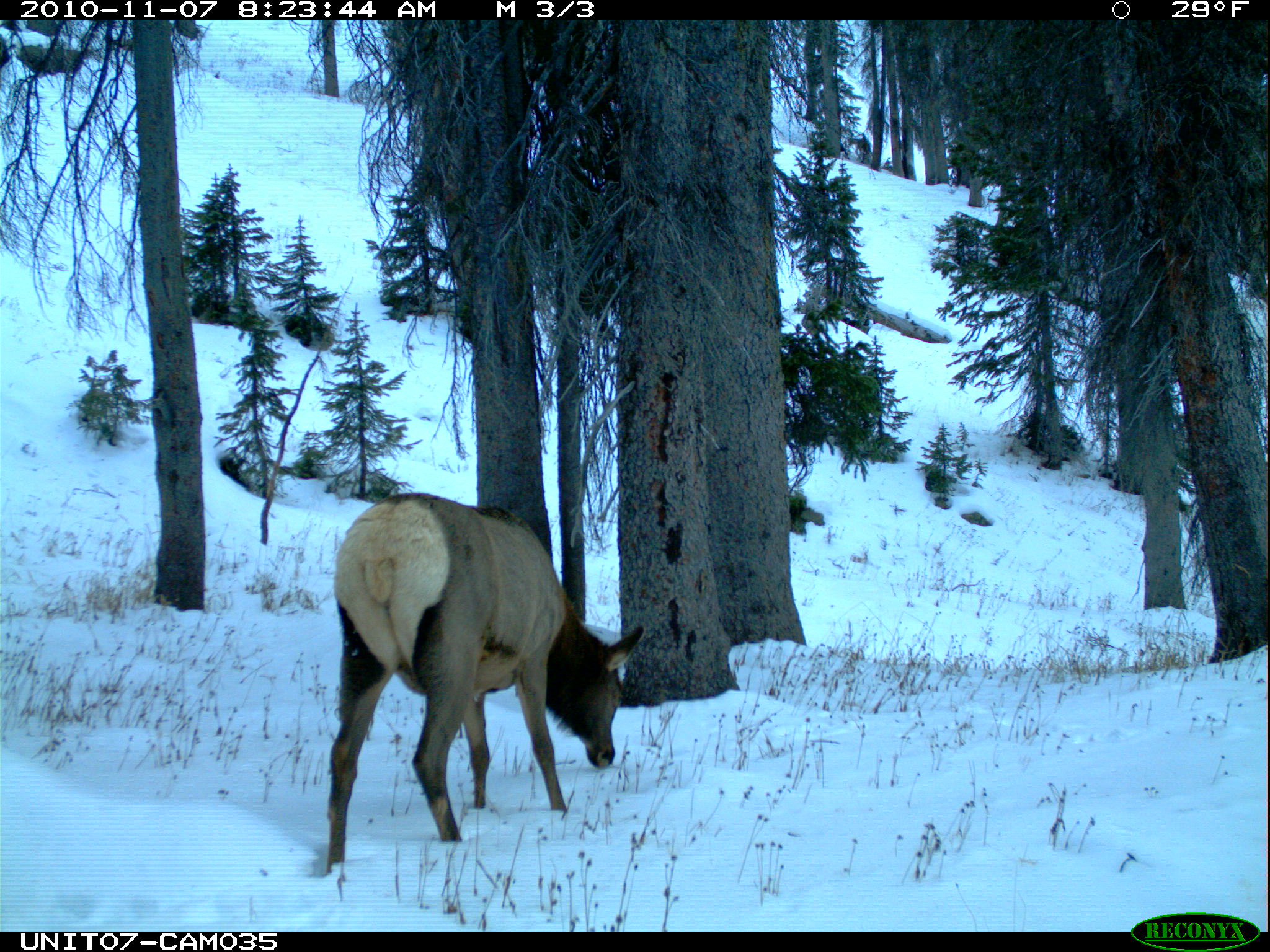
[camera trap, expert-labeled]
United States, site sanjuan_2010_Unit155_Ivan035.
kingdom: Animalia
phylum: Chordata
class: Mammalia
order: Artiodactyla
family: Cervidae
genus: Cervus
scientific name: Cervus elaphus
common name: red deer